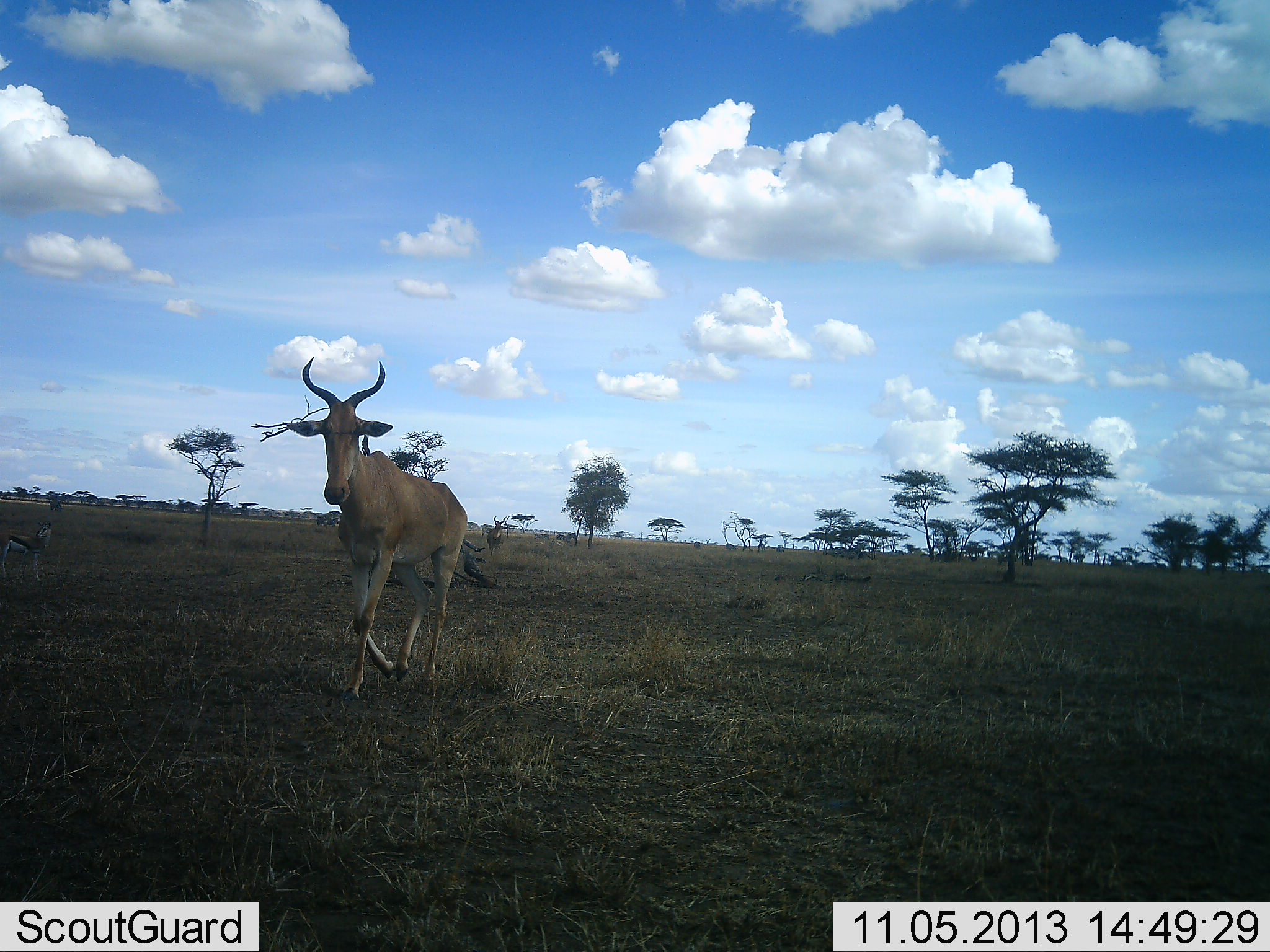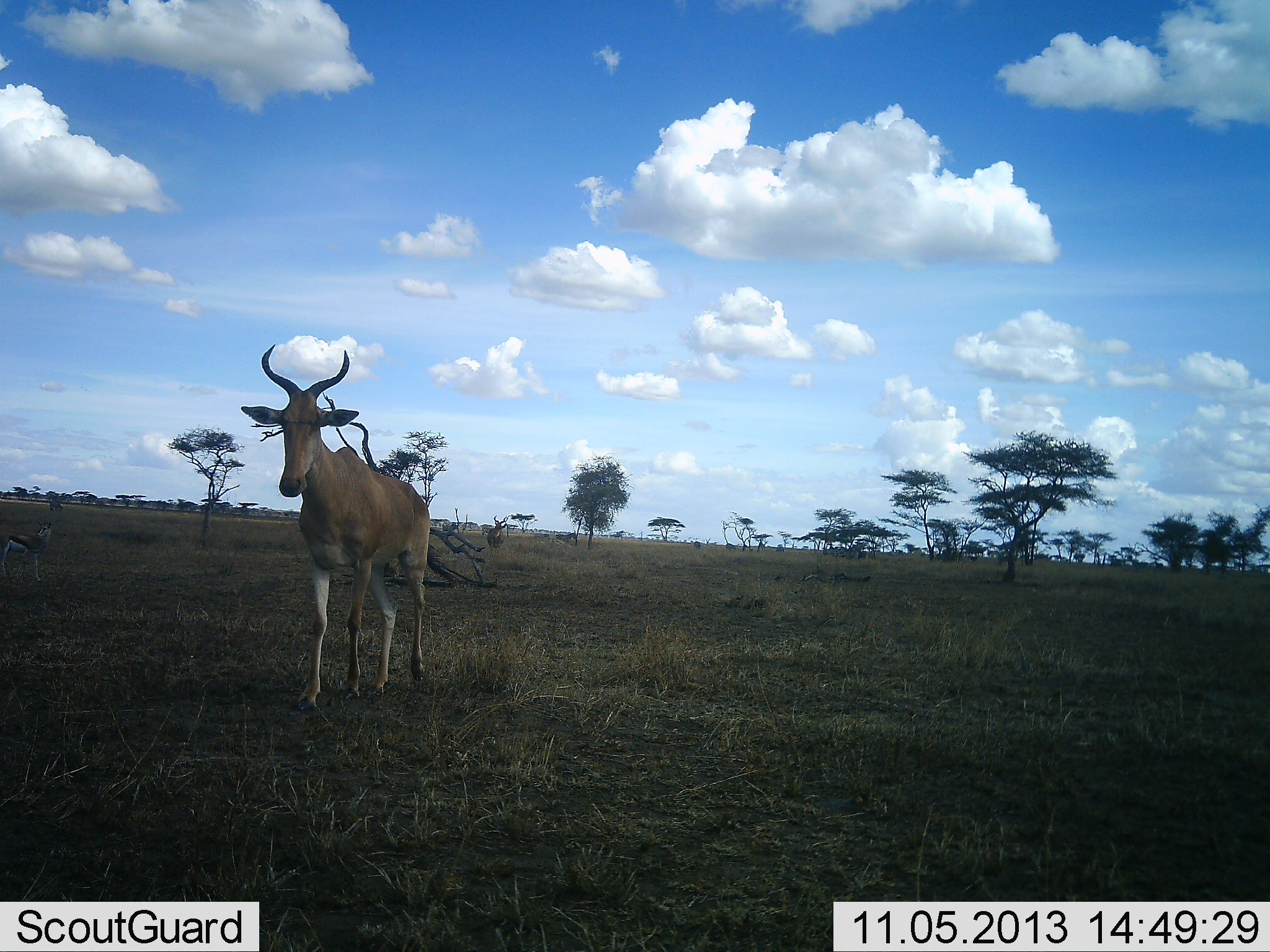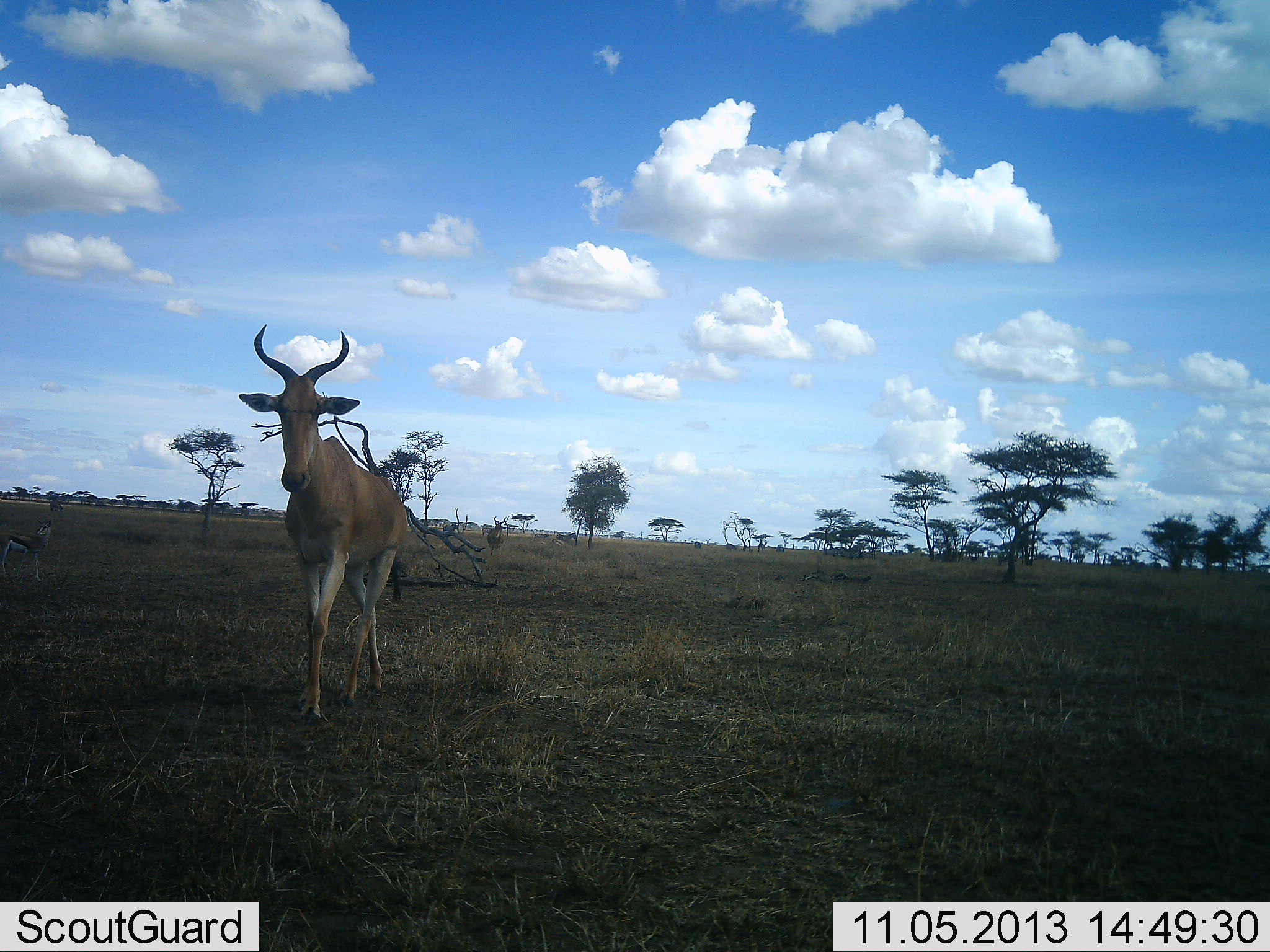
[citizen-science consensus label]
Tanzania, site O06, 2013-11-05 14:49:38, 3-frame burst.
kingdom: Animalia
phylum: Chordata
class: Mammalia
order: Artiodactyla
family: Bovidae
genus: Alcelaphus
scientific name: Alcelaphus buselaphus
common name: hartebeest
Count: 1.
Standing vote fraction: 50%.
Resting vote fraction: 0%.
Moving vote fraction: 83%.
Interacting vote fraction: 0%.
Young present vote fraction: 0%.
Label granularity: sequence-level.